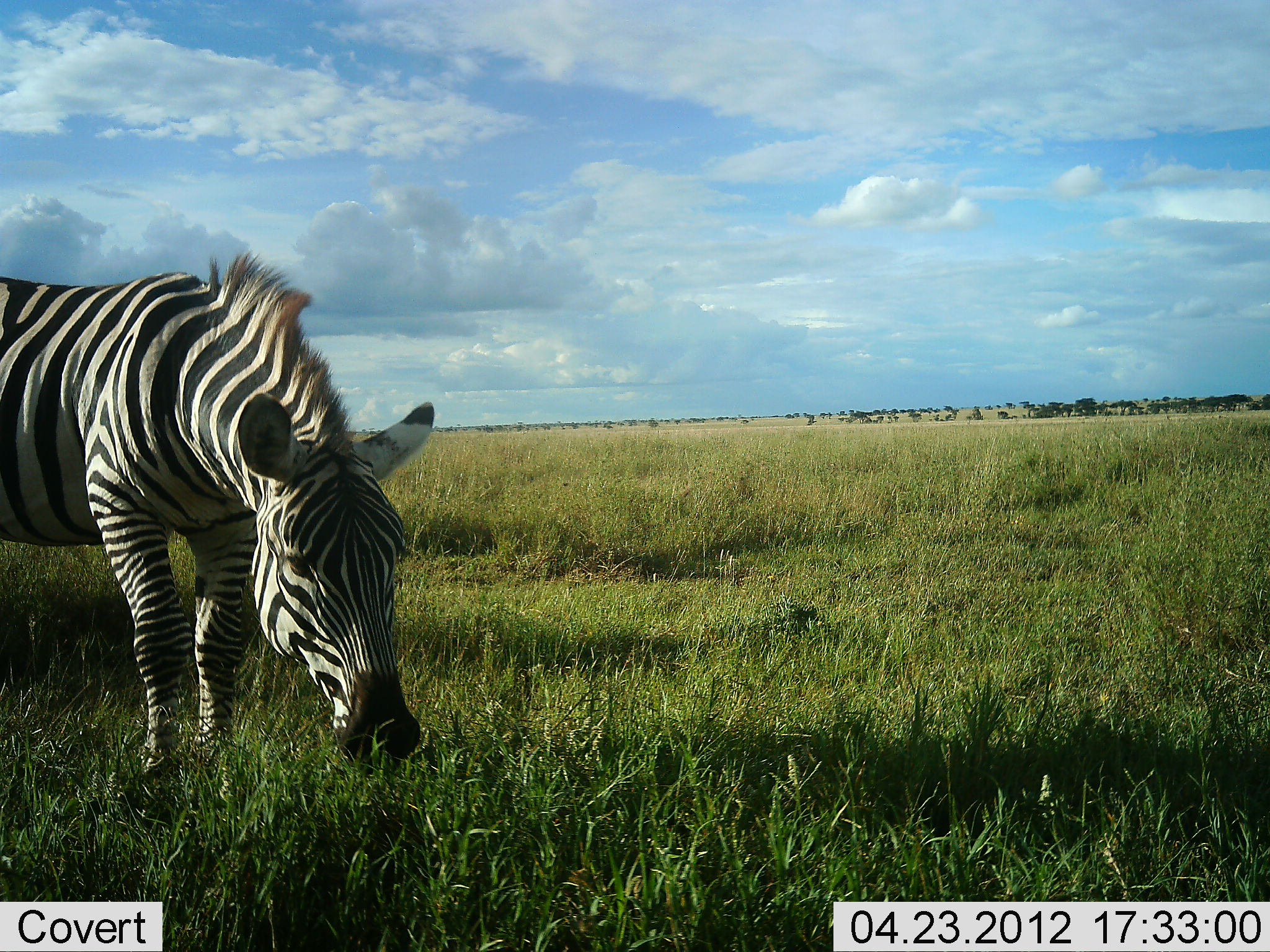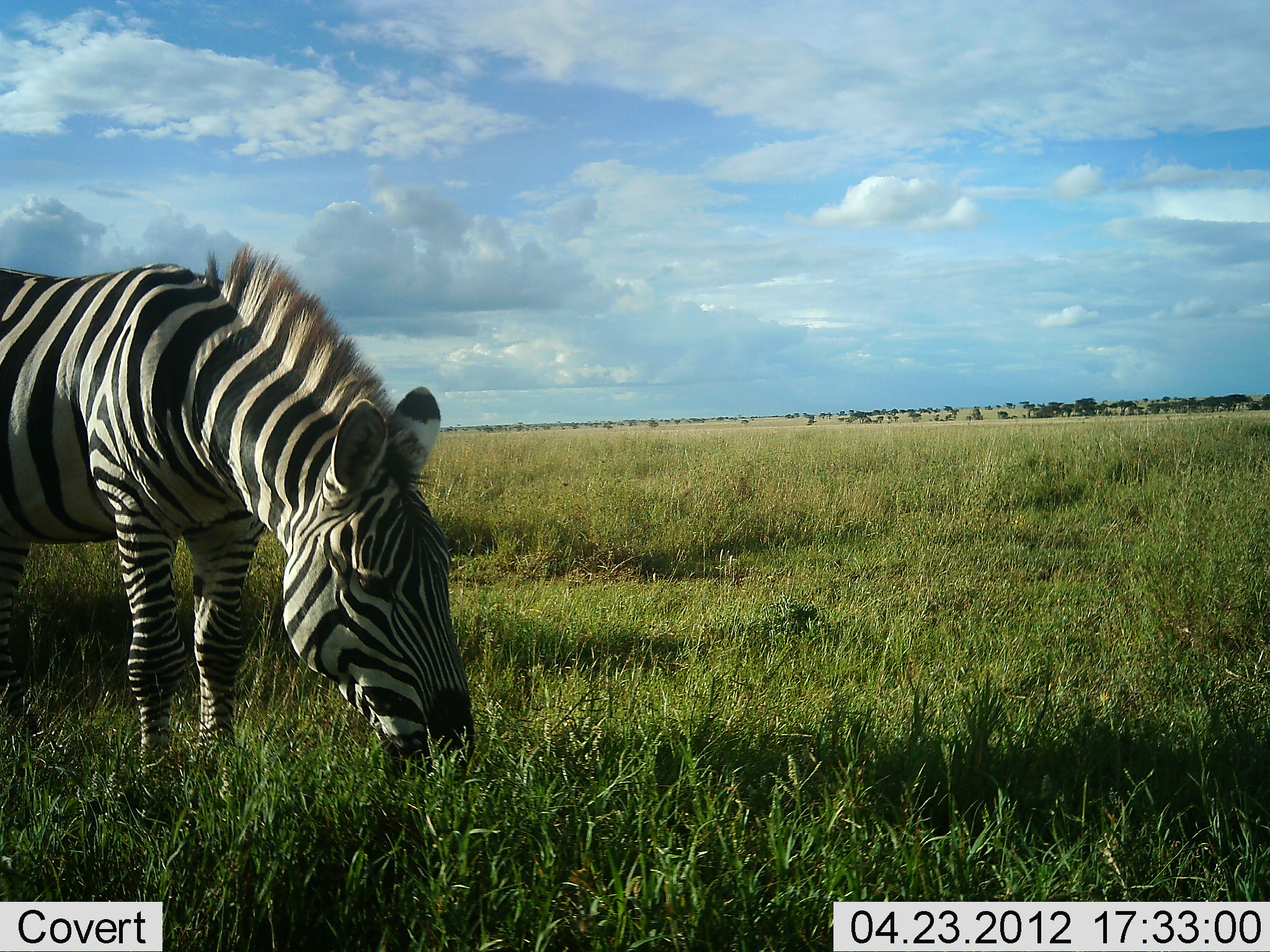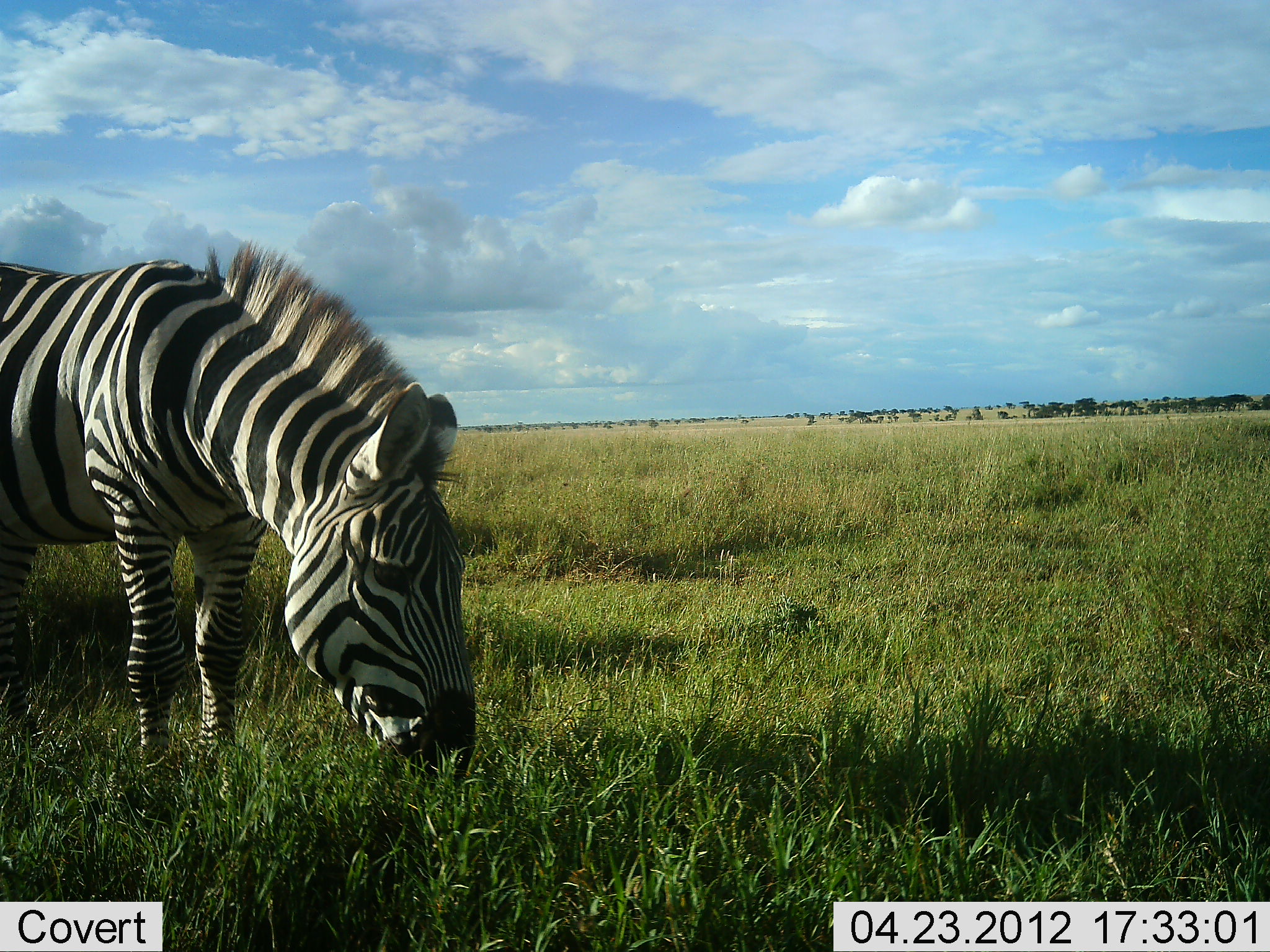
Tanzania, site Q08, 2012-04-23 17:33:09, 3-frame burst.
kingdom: Animalia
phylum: Chordata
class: Mammalia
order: Perissodactyla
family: Equidae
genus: Equus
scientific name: Equus quagga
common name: plains zebra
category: zebra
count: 1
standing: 29%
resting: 0%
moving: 0%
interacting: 0%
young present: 0%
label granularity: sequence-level